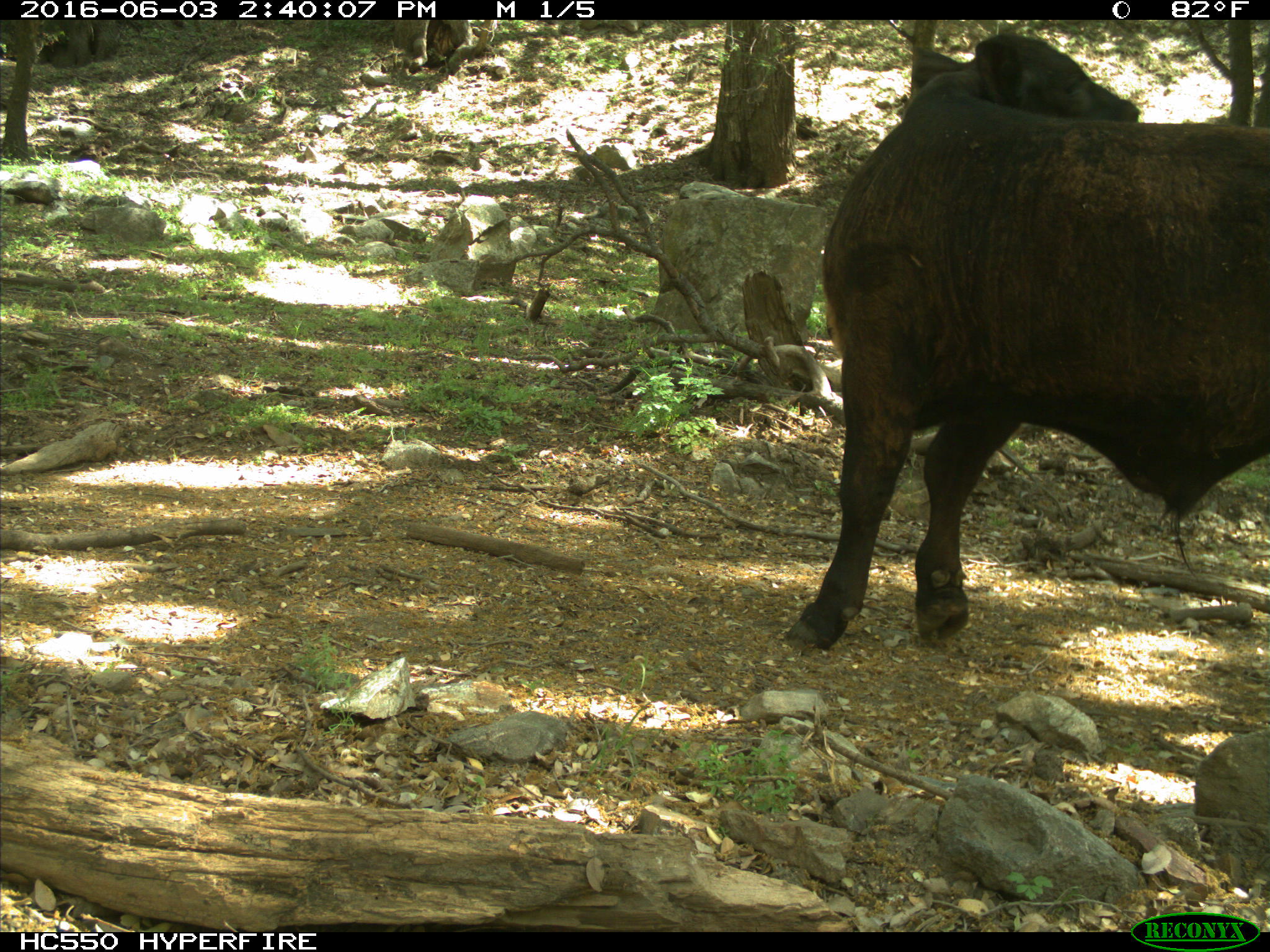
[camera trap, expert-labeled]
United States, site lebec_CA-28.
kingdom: Animalia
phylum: Chordata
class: Mammalia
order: Artiodactyla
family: Bovidae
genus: Bos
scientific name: Bos taurus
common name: domestic cow